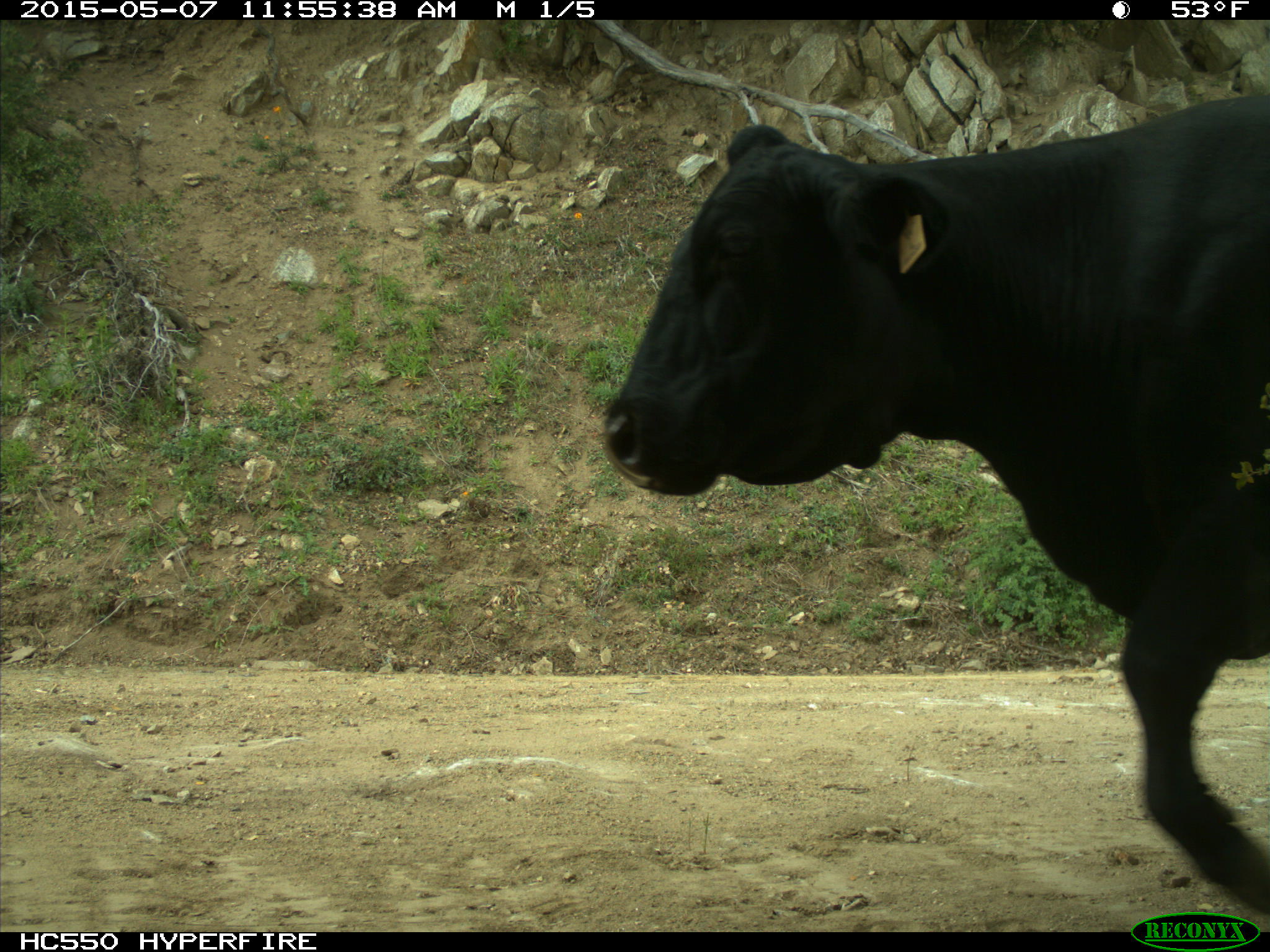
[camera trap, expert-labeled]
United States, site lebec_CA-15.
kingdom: Animalia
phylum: Chordata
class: Mammalia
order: Artiodactyla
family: Bovidae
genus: Bos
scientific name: Bos taurus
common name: domestic cow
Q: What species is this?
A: Bos taurus (domestic cow).